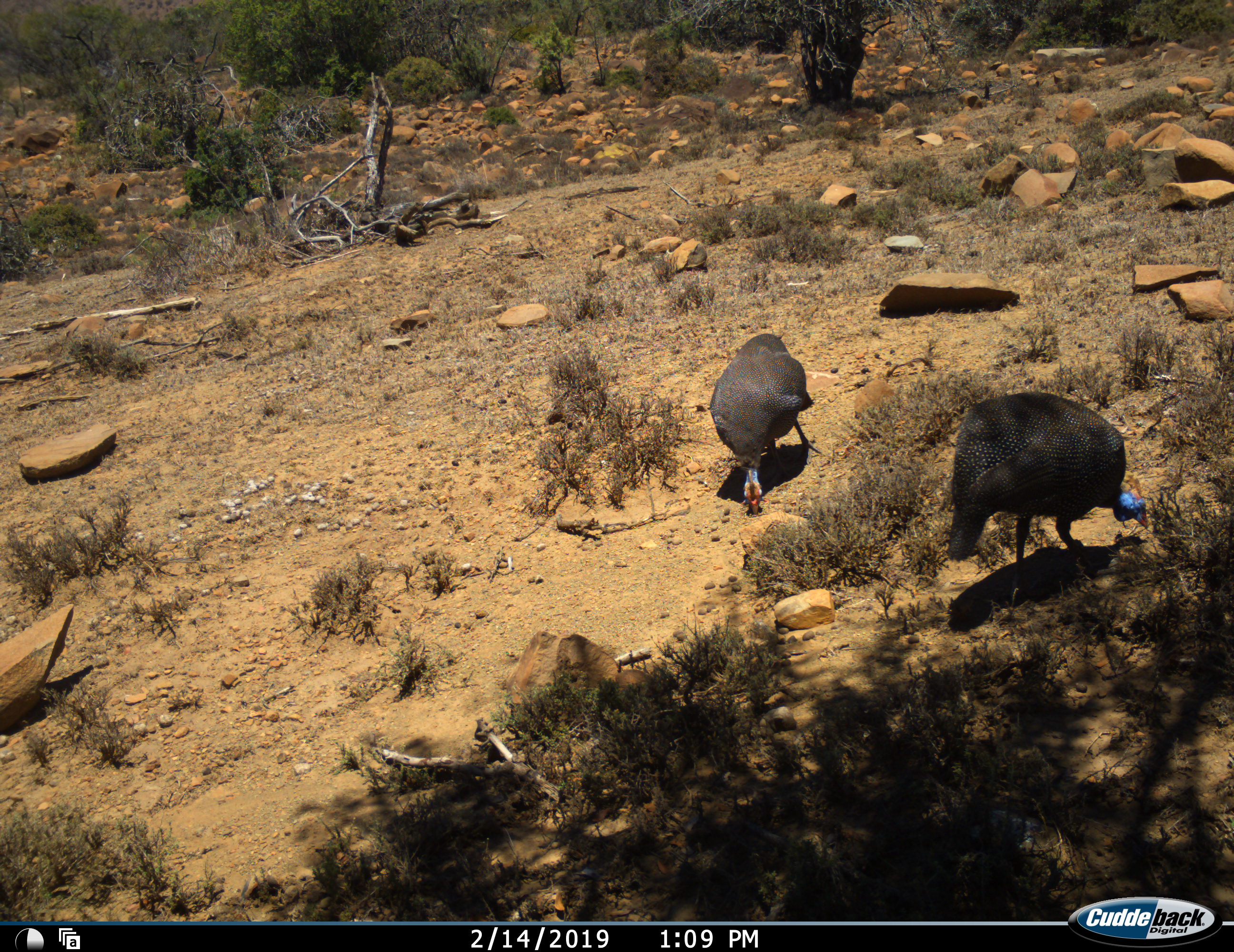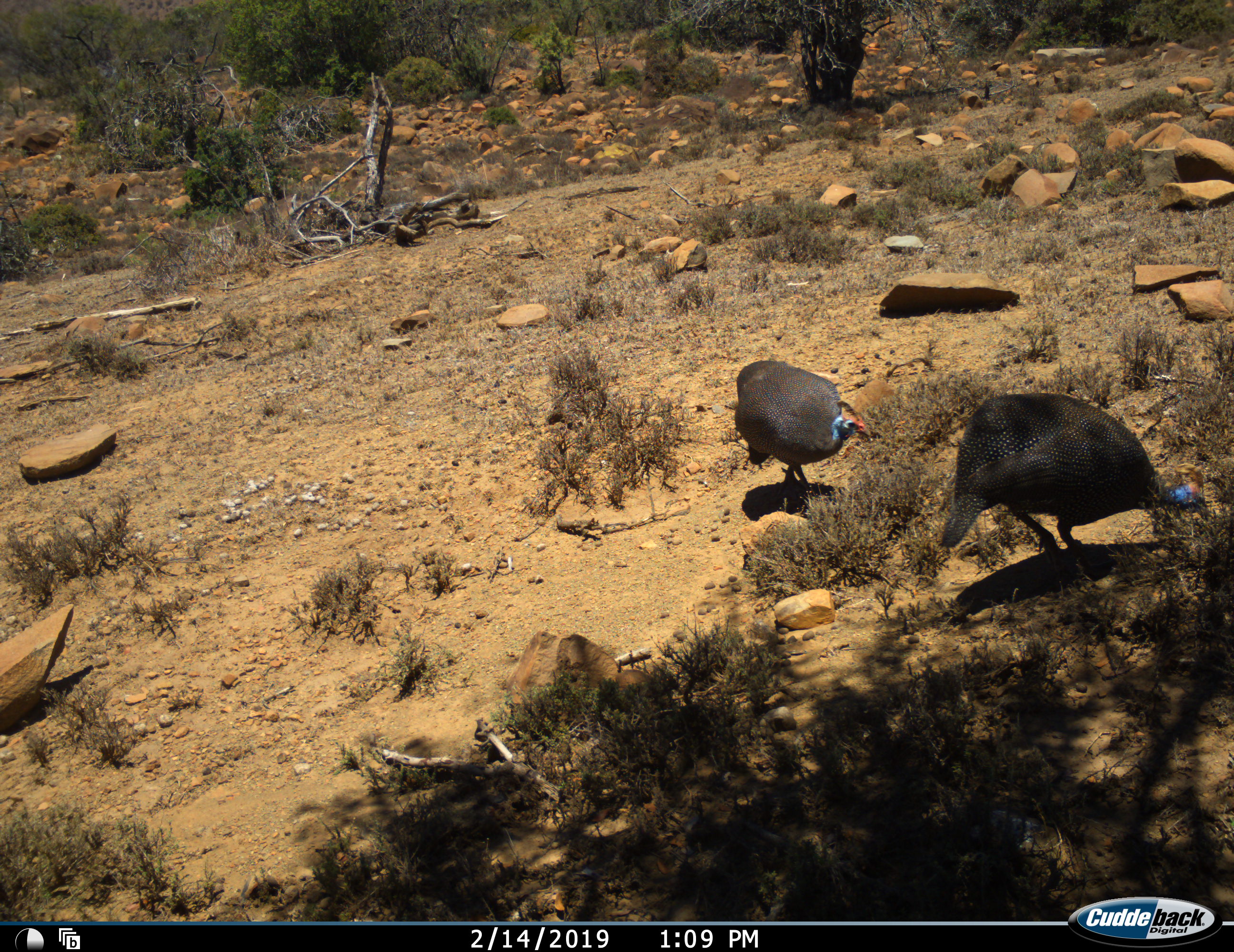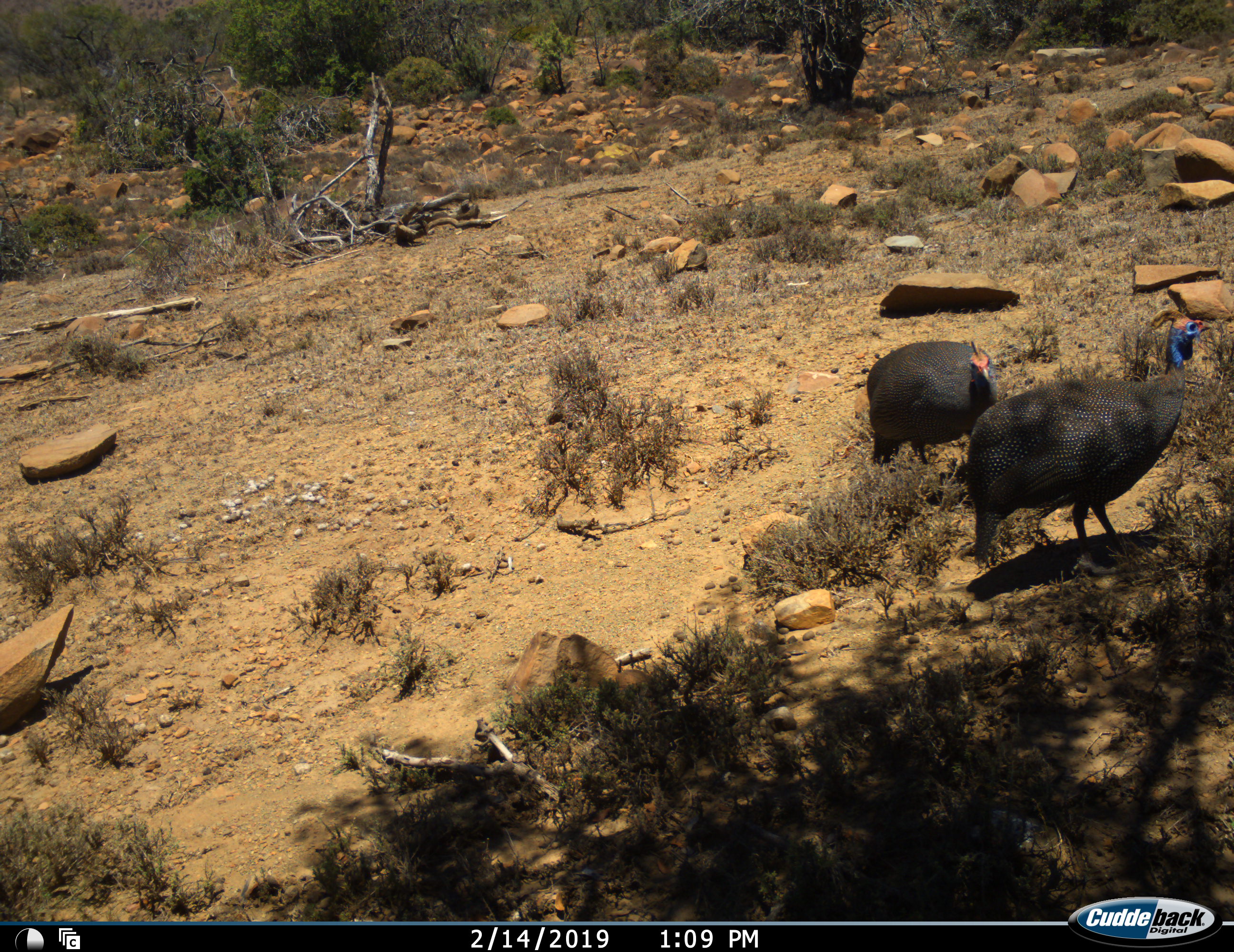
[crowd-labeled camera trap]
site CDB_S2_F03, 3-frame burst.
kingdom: Animalia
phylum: Chordata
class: Aves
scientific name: Aves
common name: bird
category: birdother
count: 2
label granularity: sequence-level